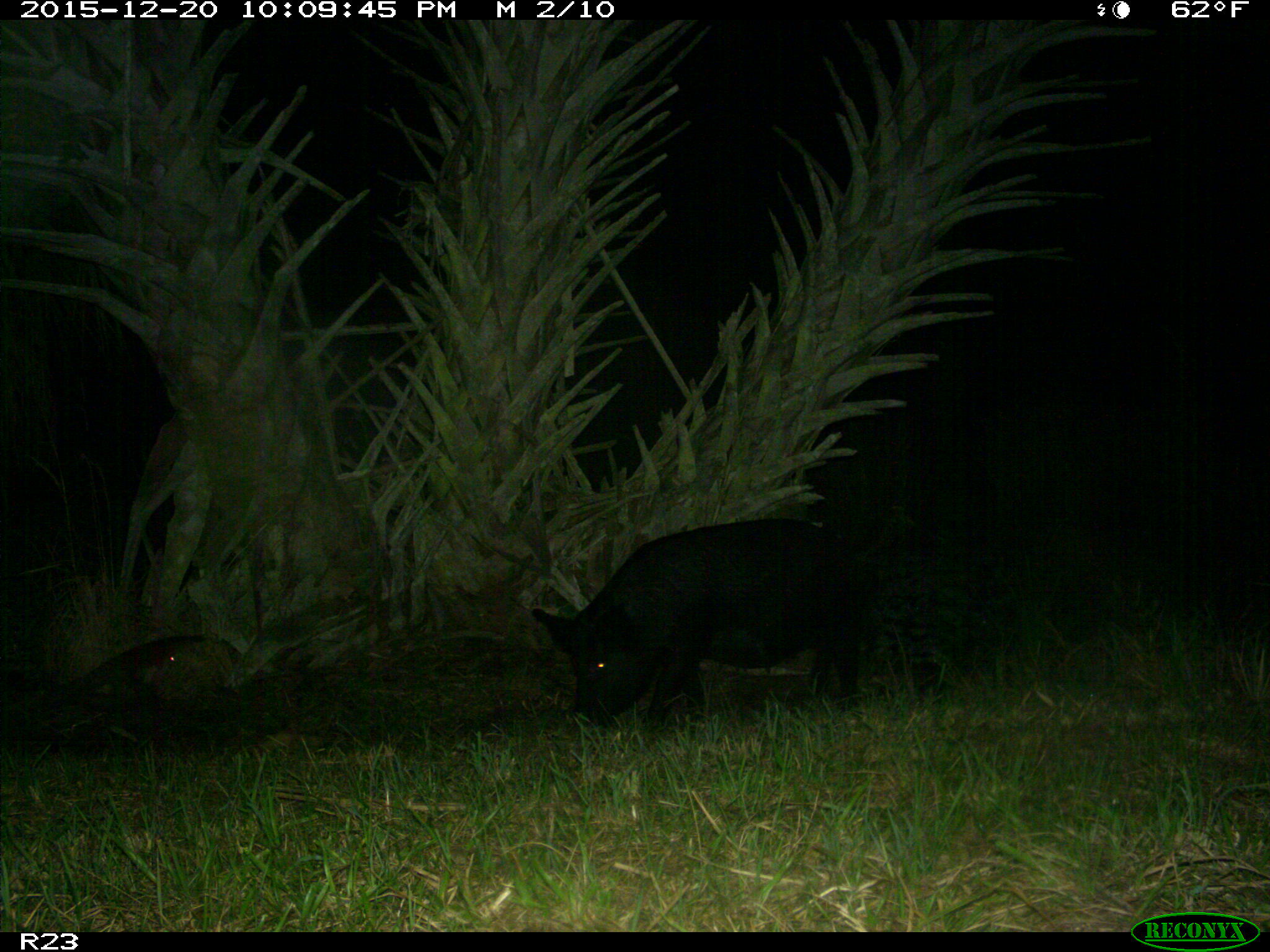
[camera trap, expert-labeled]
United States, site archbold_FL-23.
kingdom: Animalia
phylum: Chordata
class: Mammalia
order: Artiodactyla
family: Suidae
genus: Sus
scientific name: Sus scrofa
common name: wild boar